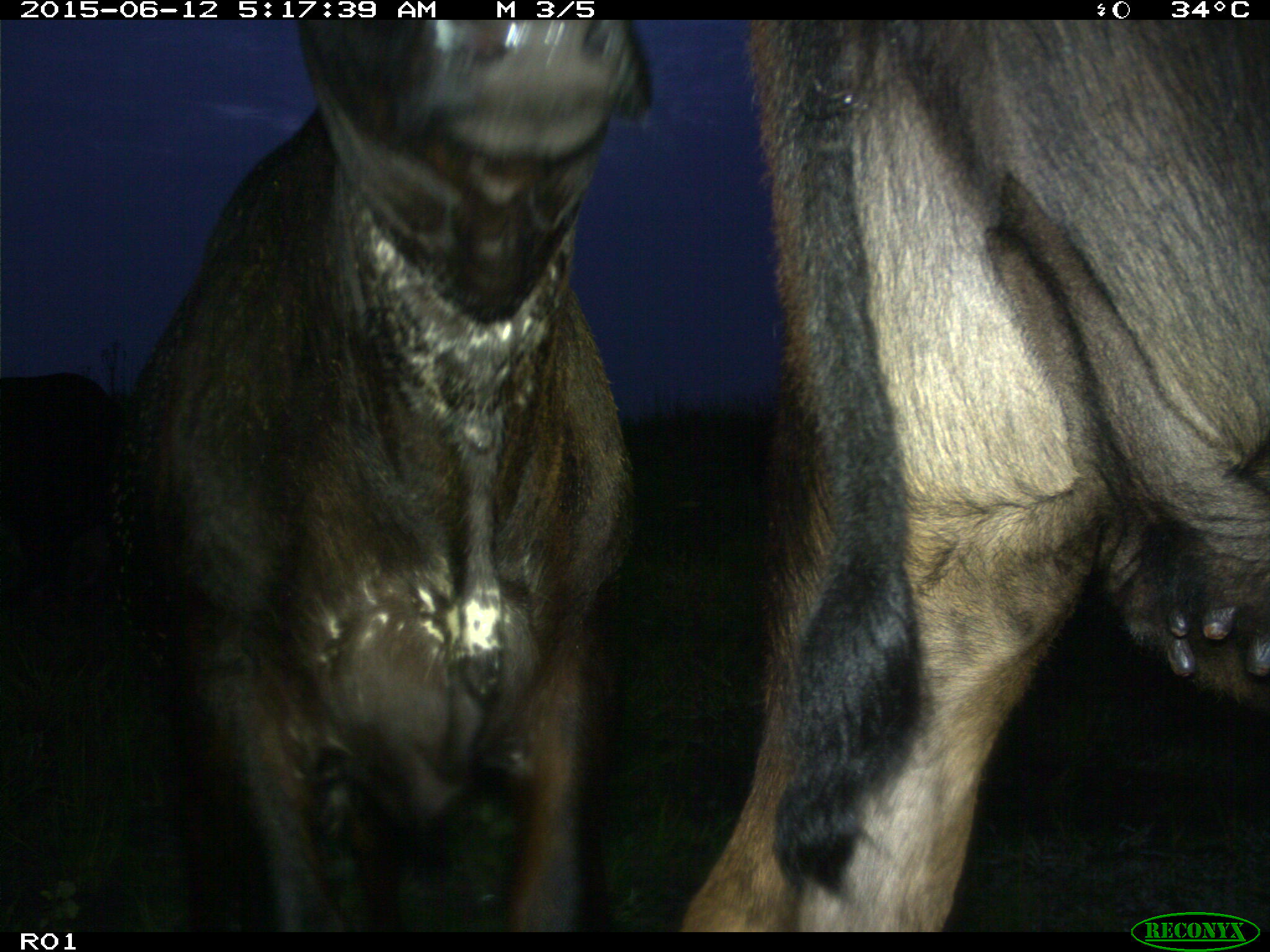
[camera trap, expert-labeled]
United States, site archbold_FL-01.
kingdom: Animalia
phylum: Chordata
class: Mammalia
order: Artiodactyla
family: Bovidae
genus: Bos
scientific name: Bos taurus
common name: domestic cow